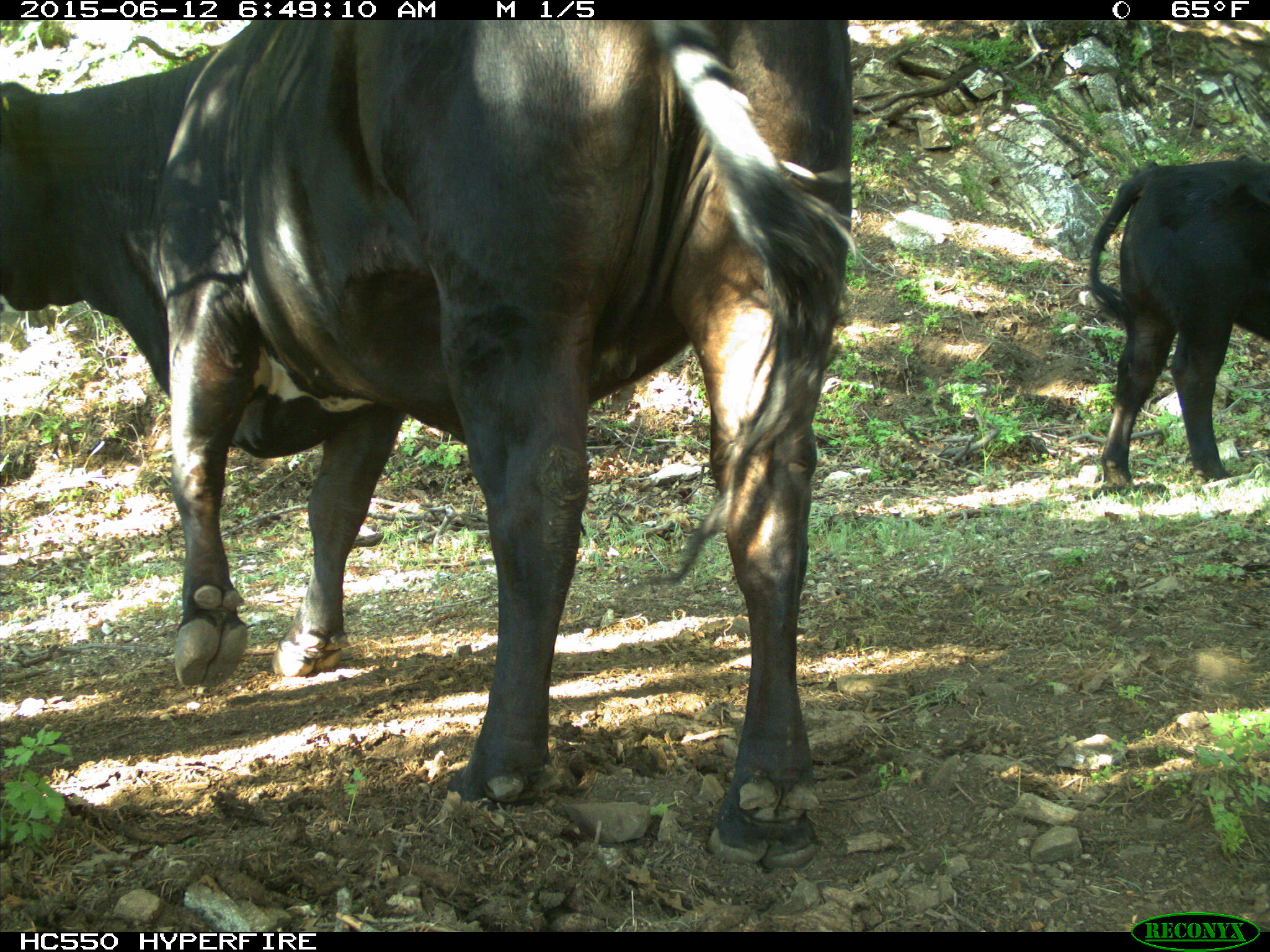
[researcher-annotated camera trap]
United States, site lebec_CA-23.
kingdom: Animalia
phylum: Chordata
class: Mammalia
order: Artiodactyla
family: Bovidae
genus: Bos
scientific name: Bos taurus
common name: domestic cow